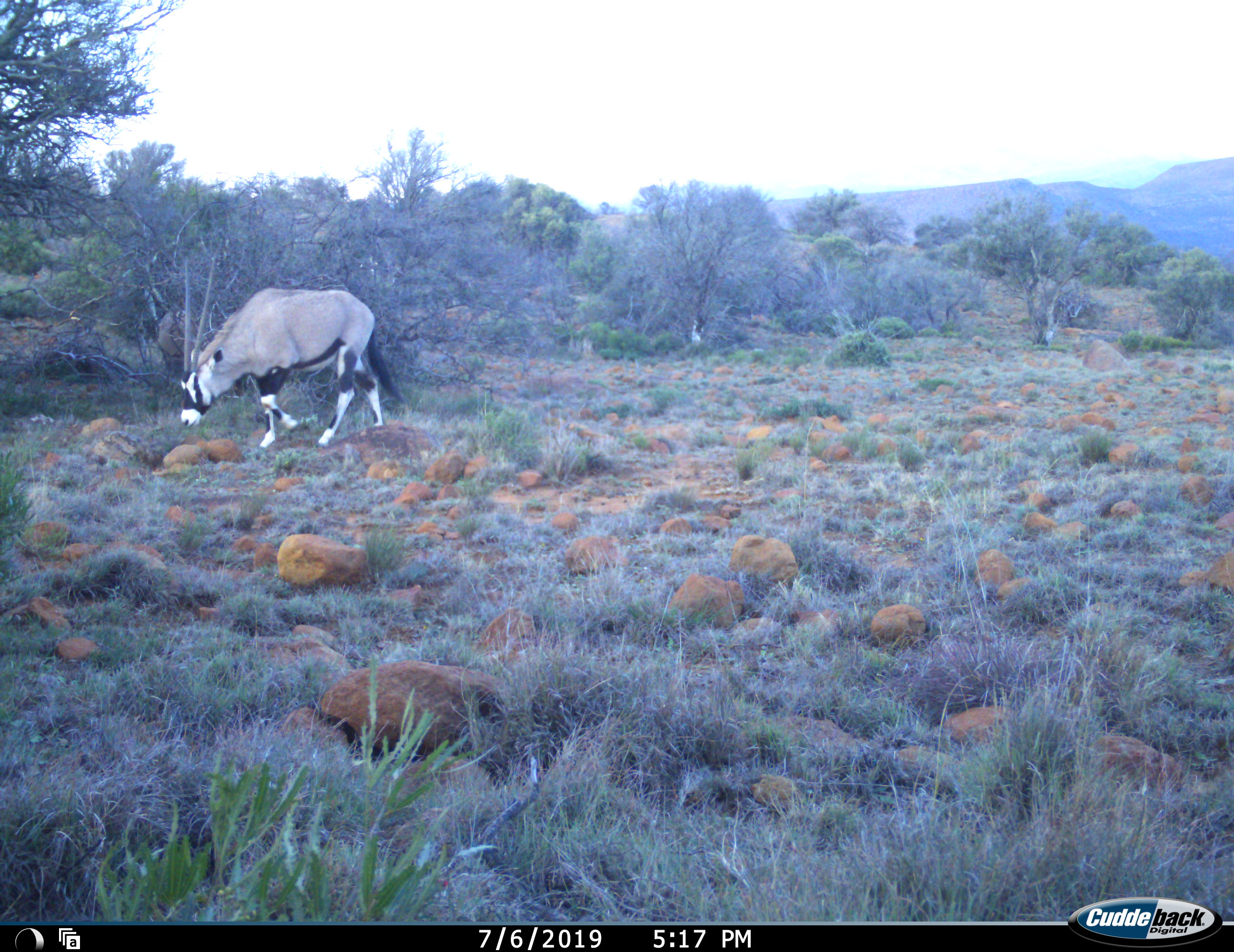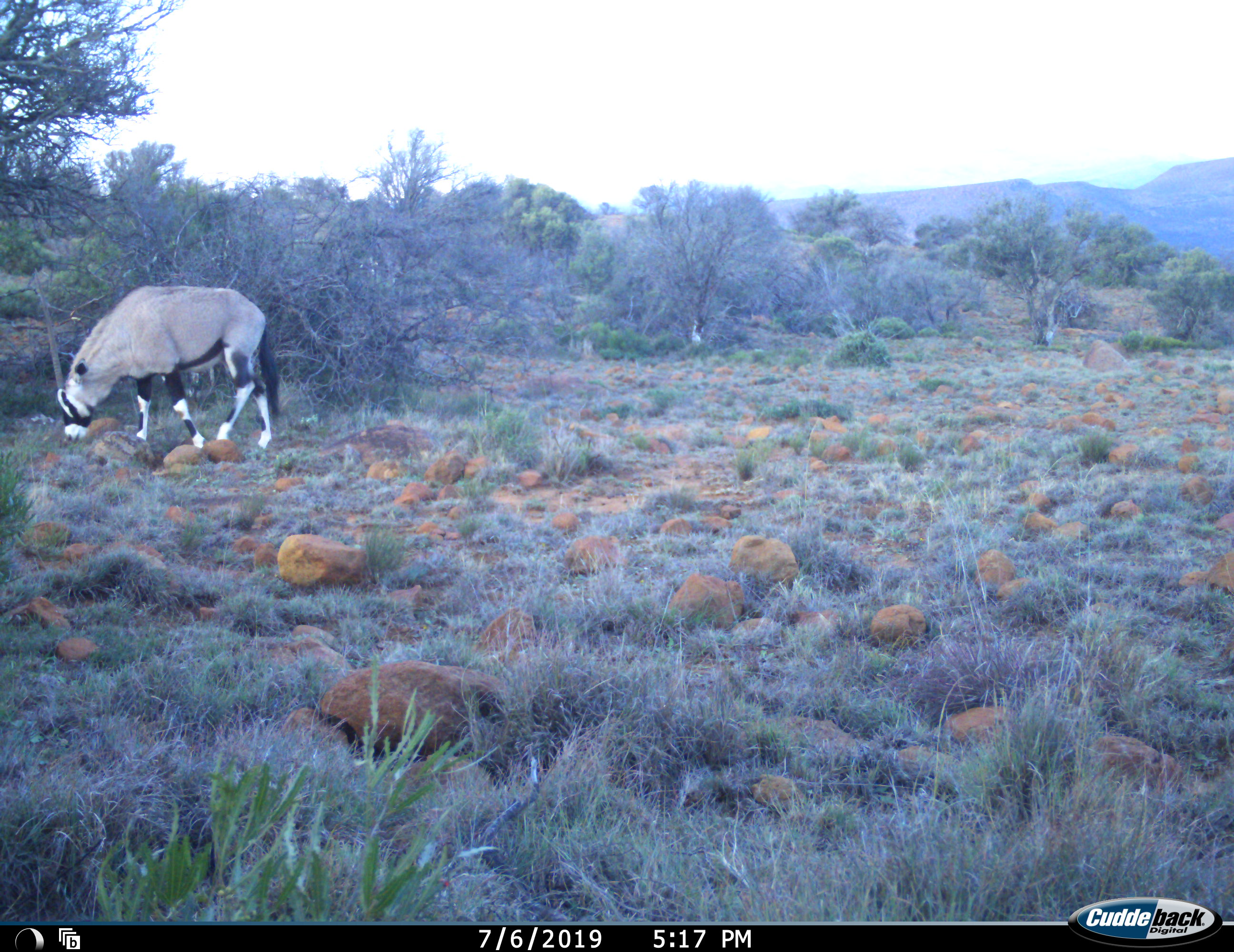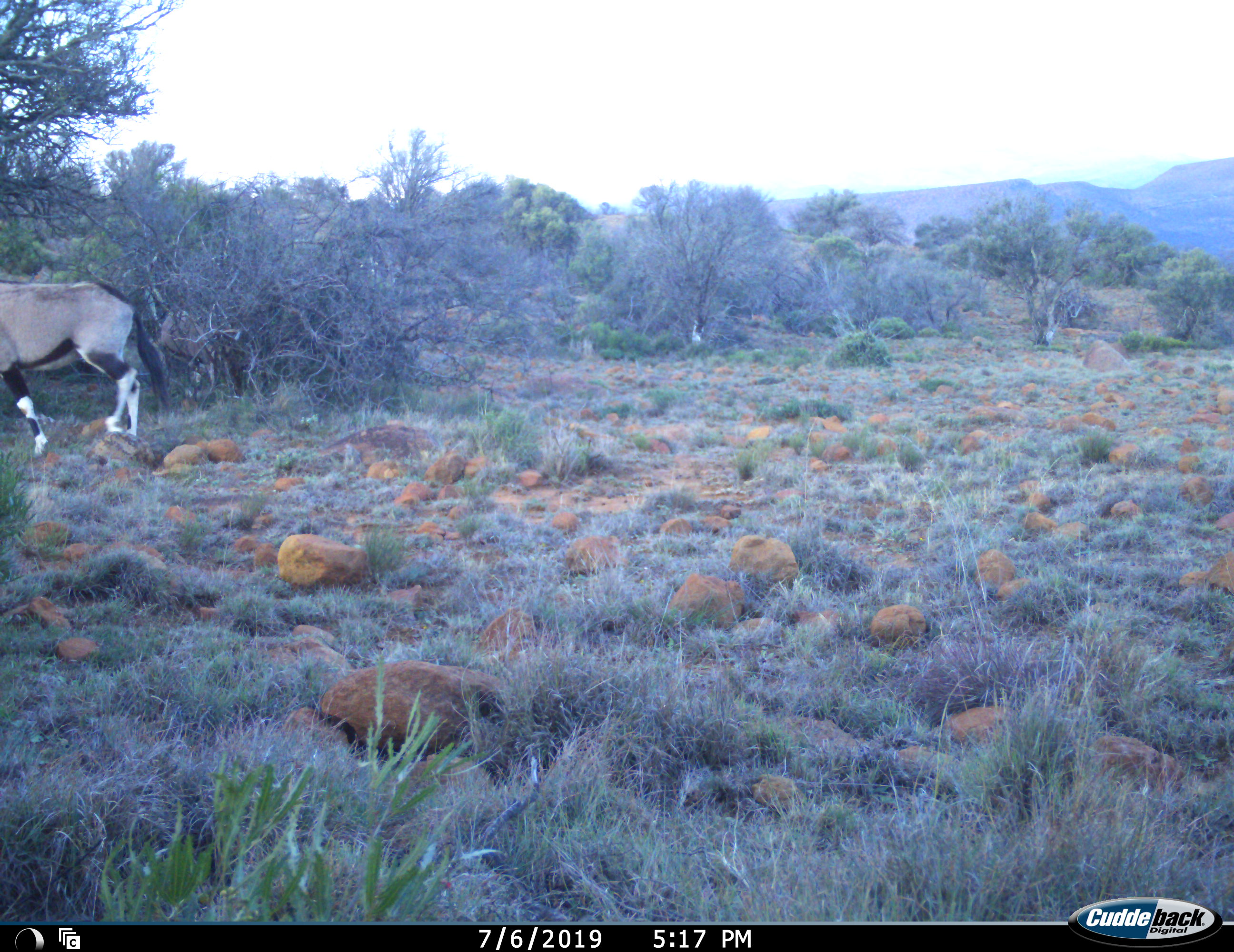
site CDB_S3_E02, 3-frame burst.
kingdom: Animalia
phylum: Chordata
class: Mammalia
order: Artiodactyla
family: Bovidae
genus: Oryx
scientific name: Oryx gazella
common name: gemsbok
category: oryx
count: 1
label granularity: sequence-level